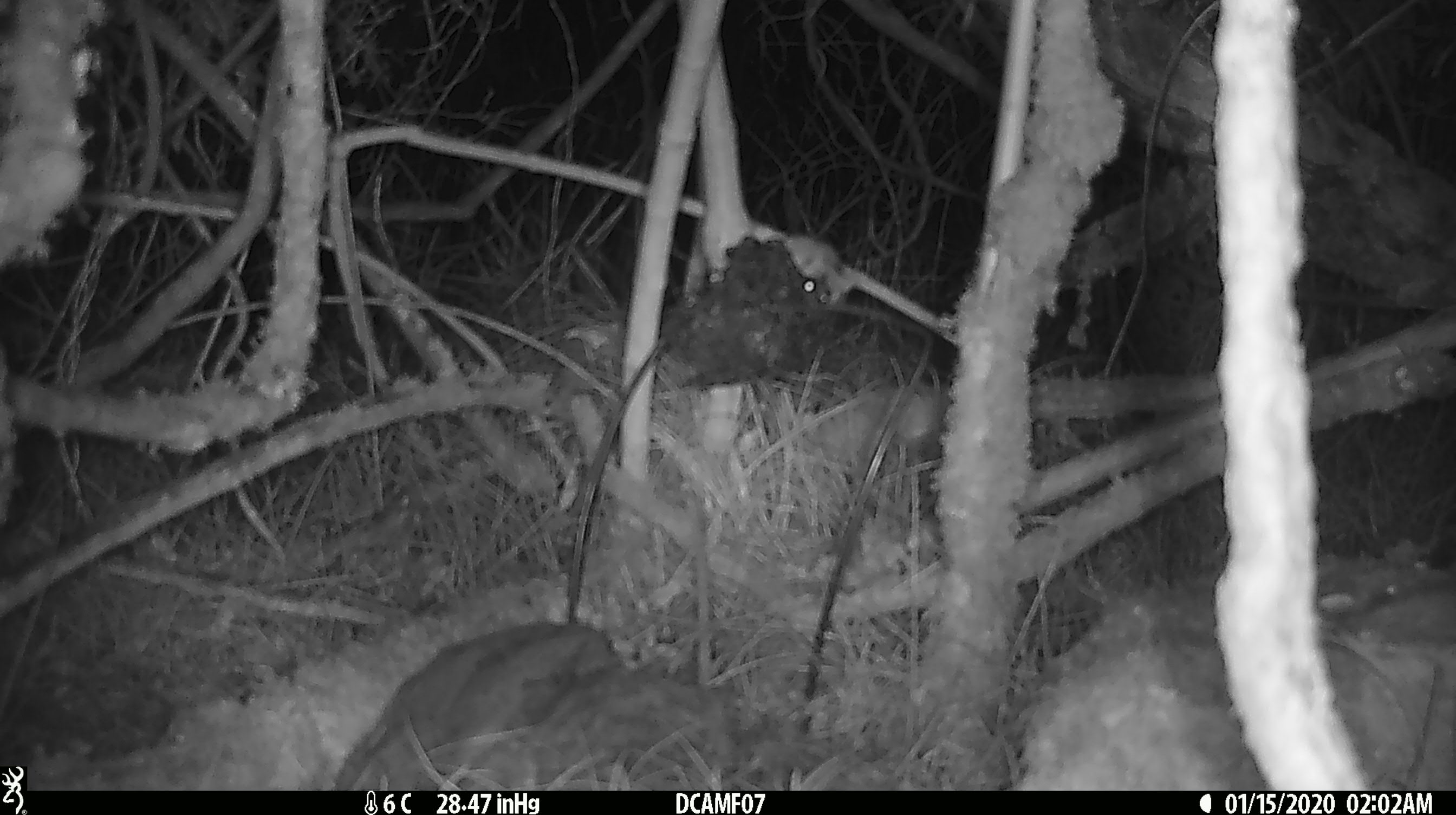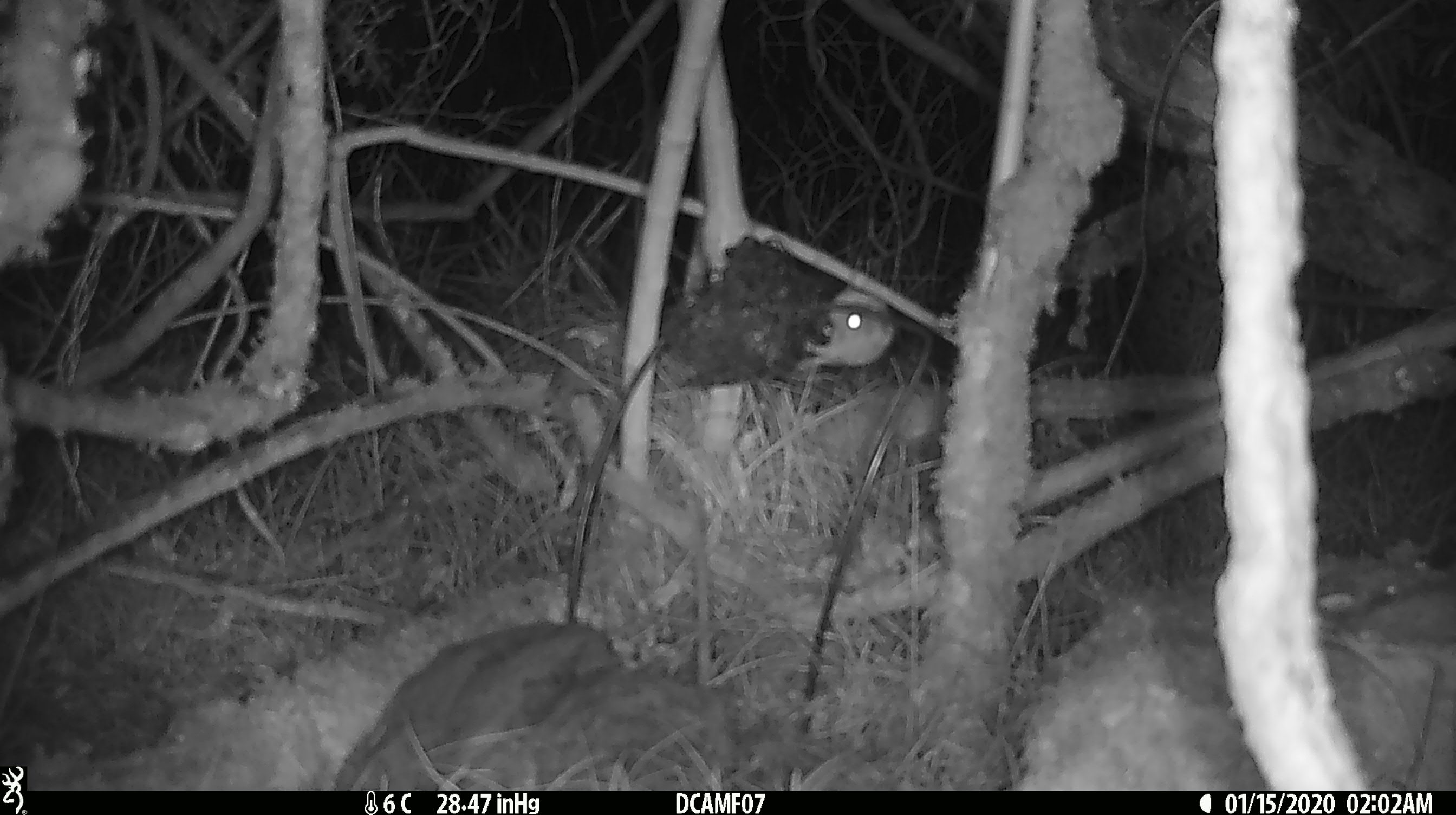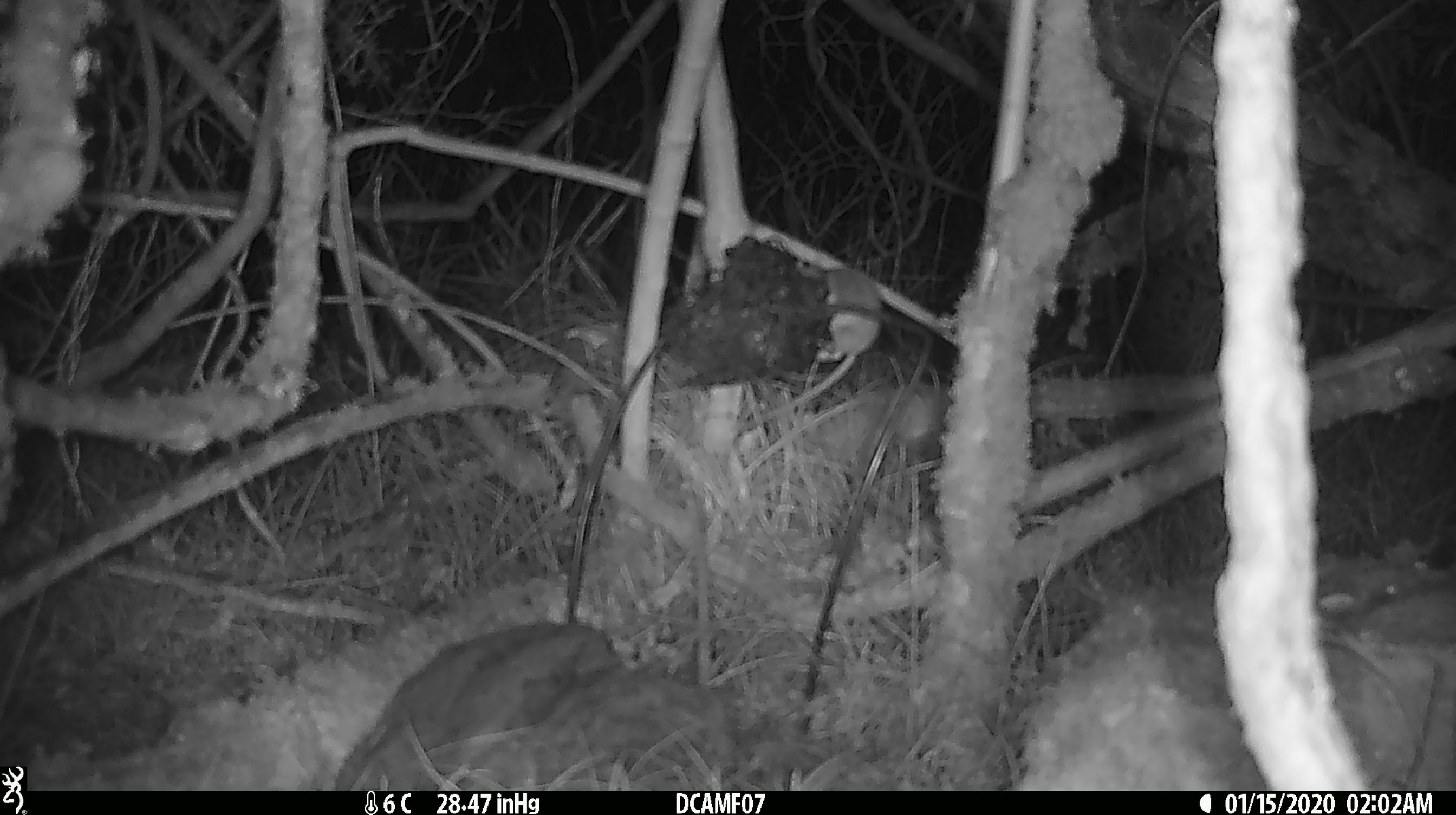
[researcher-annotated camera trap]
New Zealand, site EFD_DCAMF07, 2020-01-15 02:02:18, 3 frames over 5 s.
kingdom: Animalia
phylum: Chordata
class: Mammalia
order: Rodentia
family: Muridae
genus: Mus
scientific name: Mus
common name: mouse